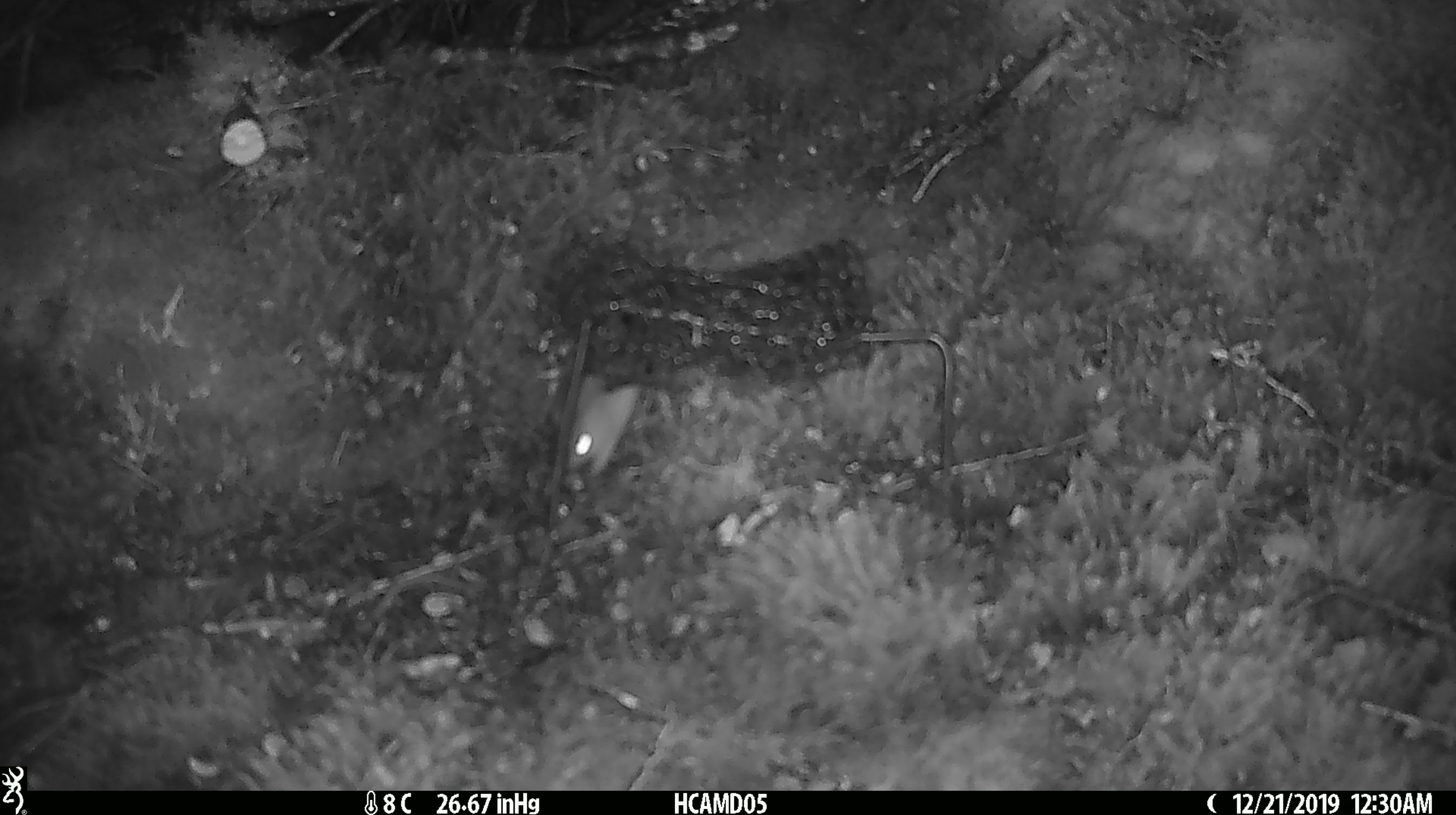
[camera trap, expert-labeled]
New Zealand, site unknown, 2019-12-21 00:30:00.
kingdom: Animalia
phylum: Chordata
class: Mammalia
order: Rodentia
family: Muridae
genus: Mus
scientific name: Mus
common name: mouse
Mouse (Mus).